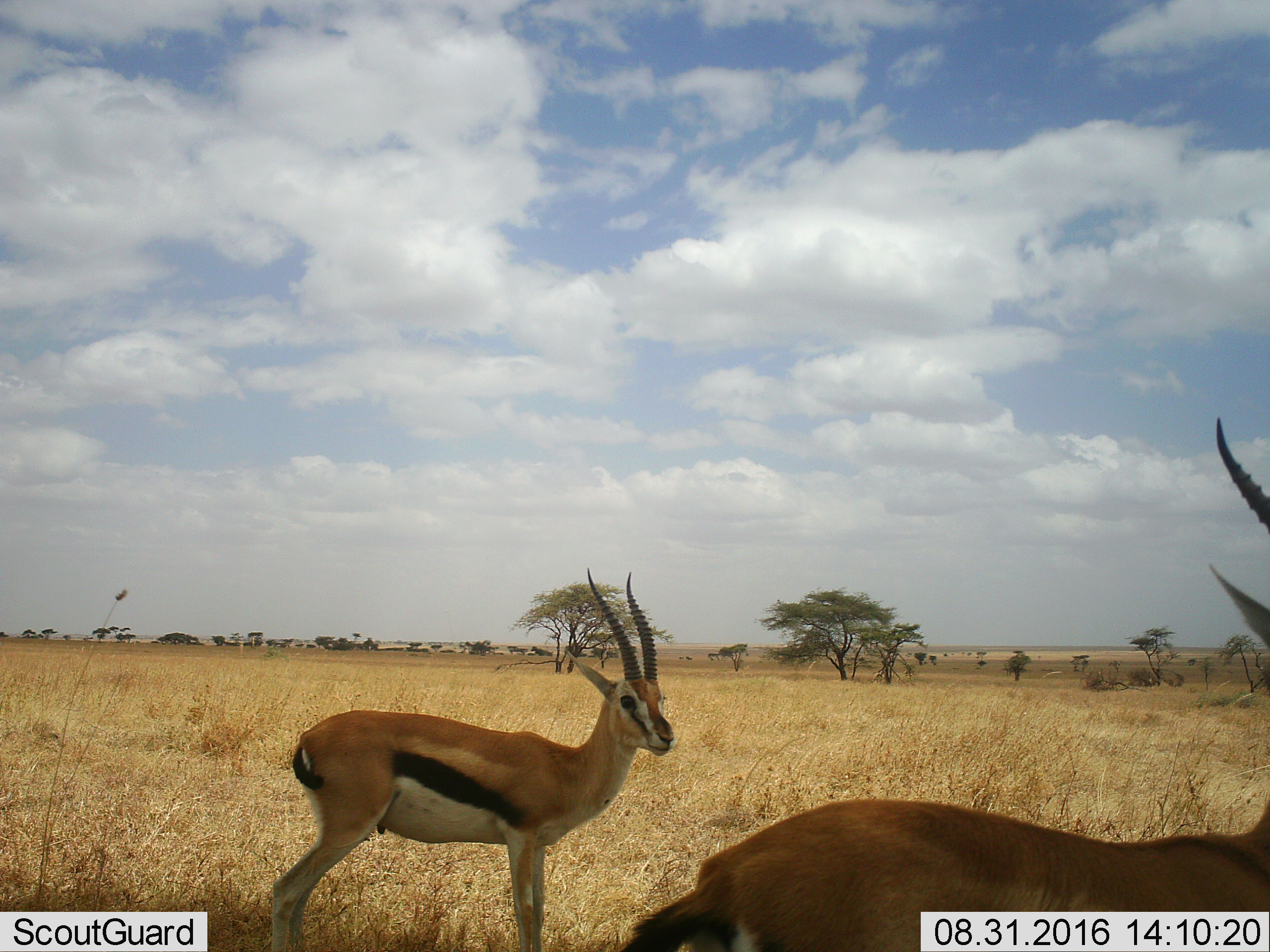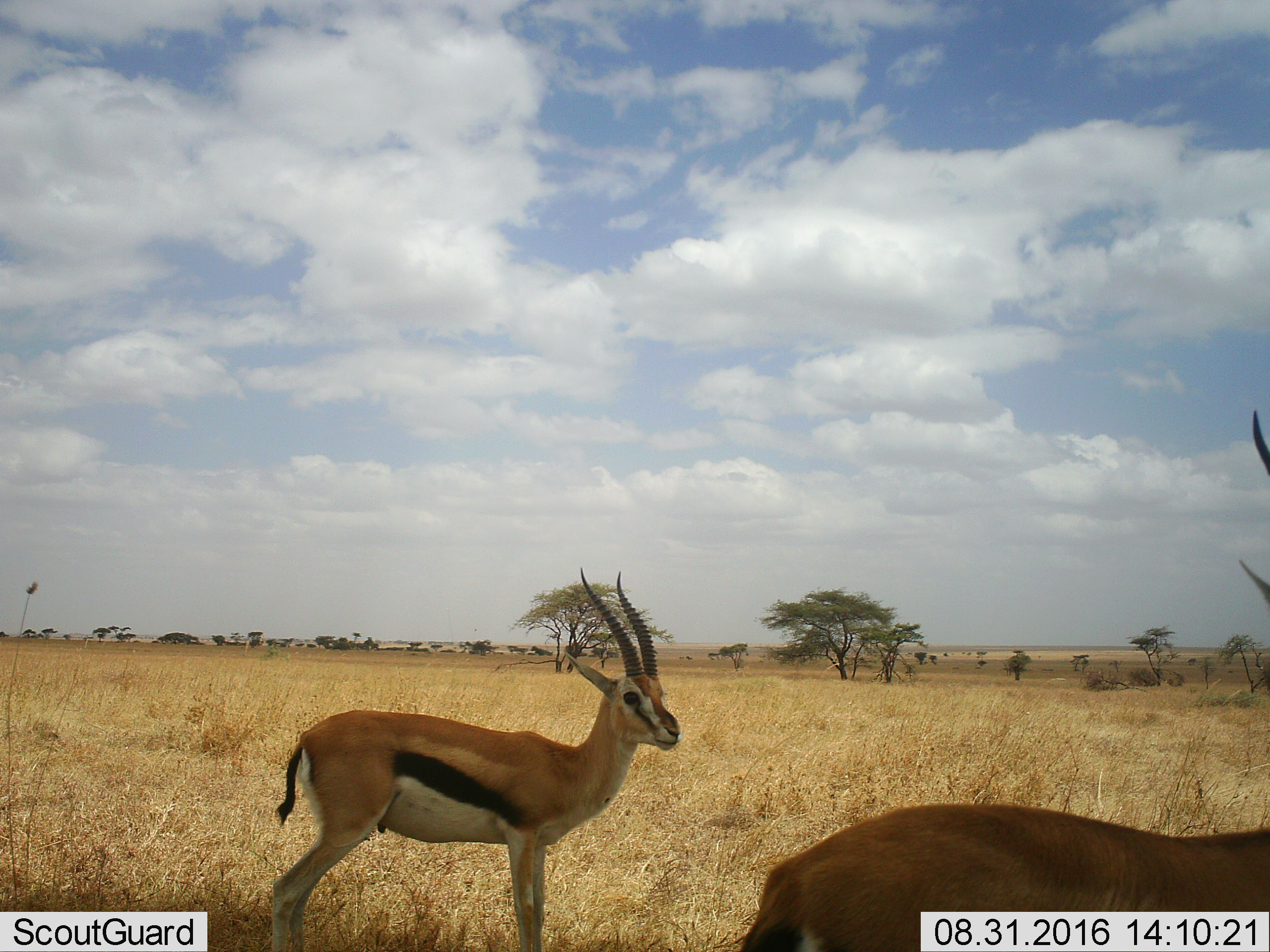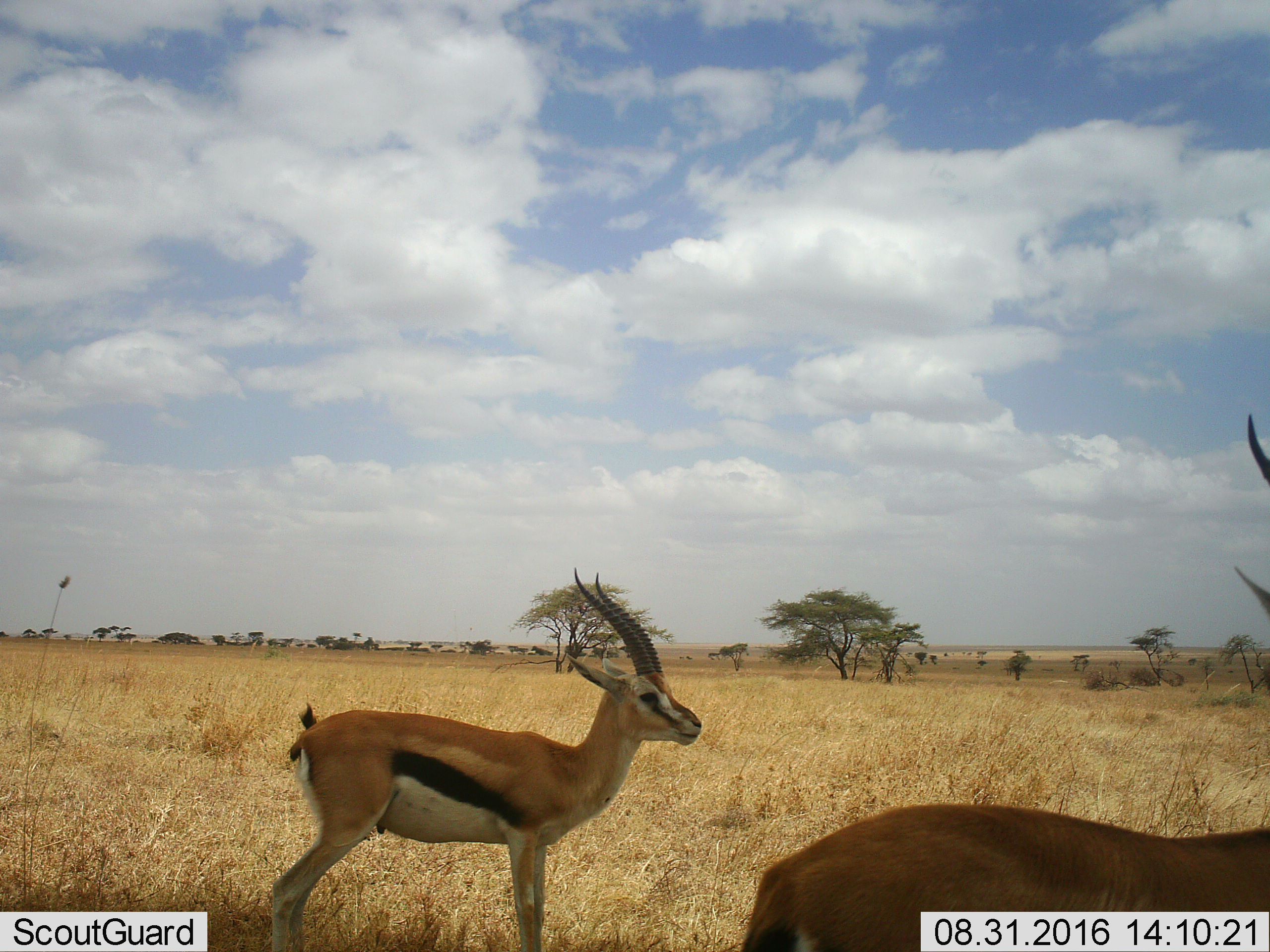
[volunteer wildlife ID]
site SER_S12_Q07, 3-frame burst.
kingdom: Animalia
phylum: Chordata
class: Mammalia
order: Artiodactyla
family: Bovidae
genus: Eudorcas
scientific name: Eudorcas thomsonii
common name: thomson's gazelle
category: gazellethomsons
Gazellethomsons (thomson's gazelle) (Eudorcas thomsonii), count 2. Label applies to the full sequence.